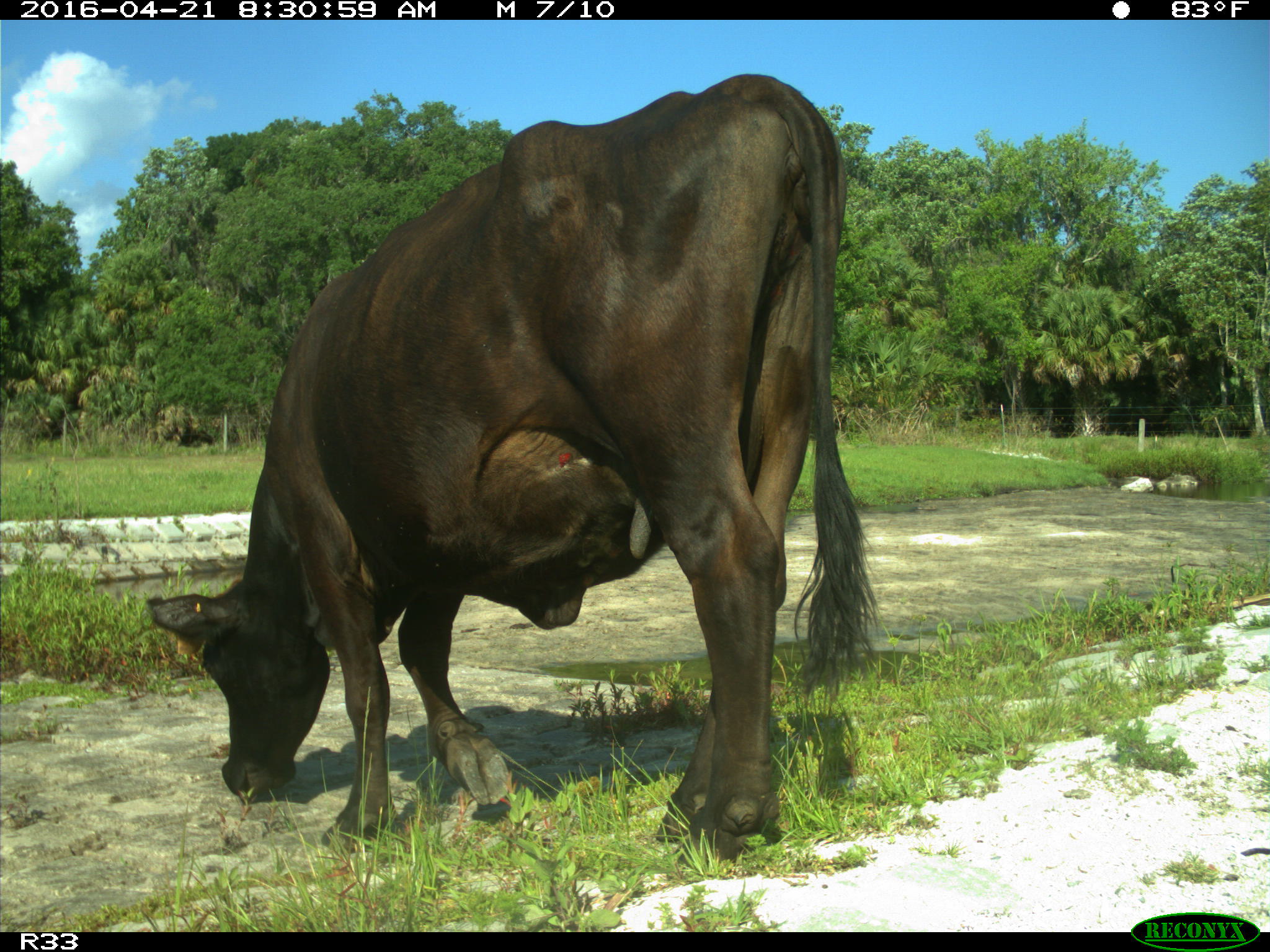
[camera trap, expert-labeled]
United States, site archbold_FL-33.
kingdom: Animalia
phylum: Chordata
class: Mammalia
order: Artiodactyla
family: Bovidae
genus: Bos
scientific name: Bos taurus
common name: domestic cow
Bos taurus (domestic cow).